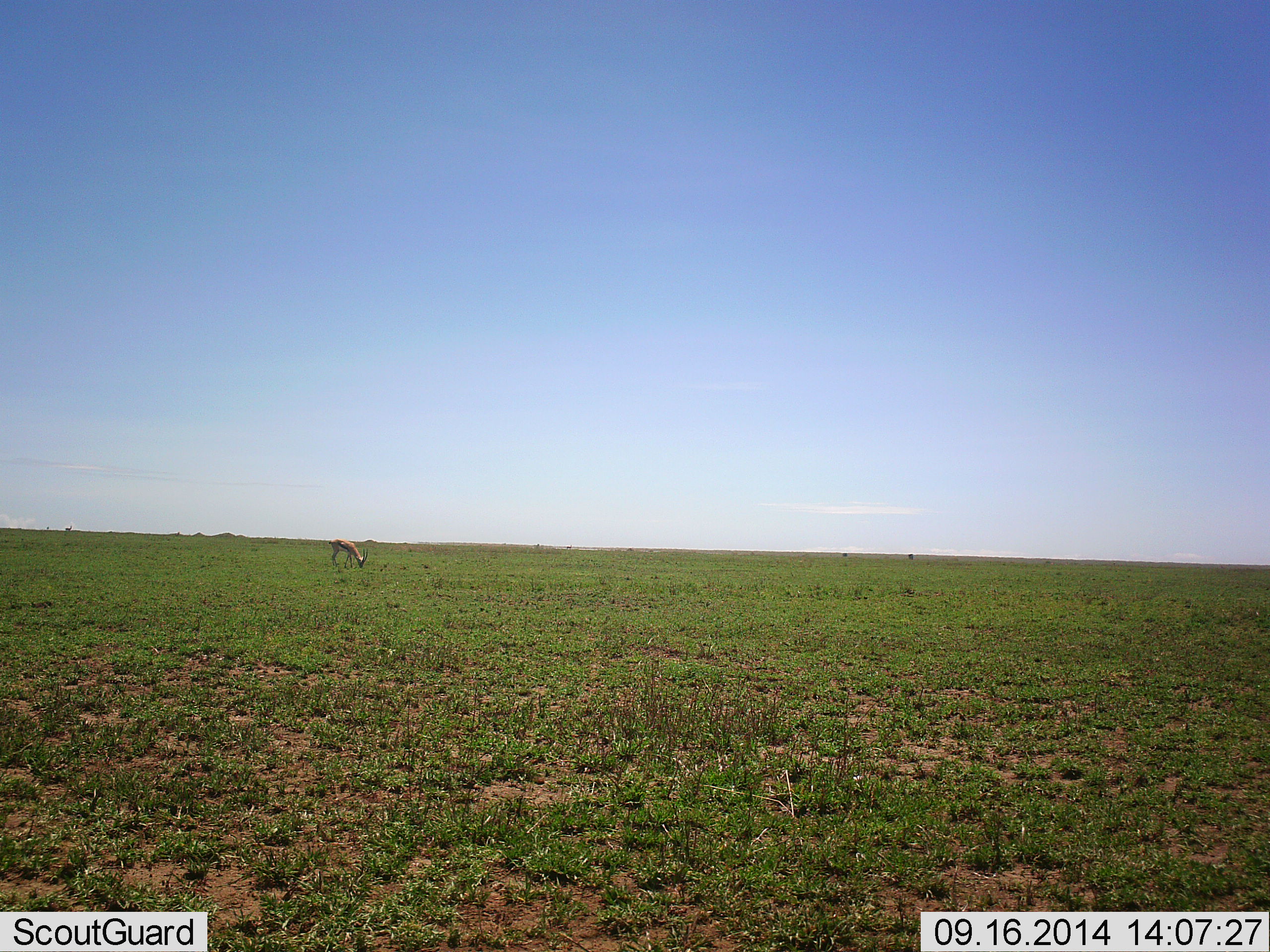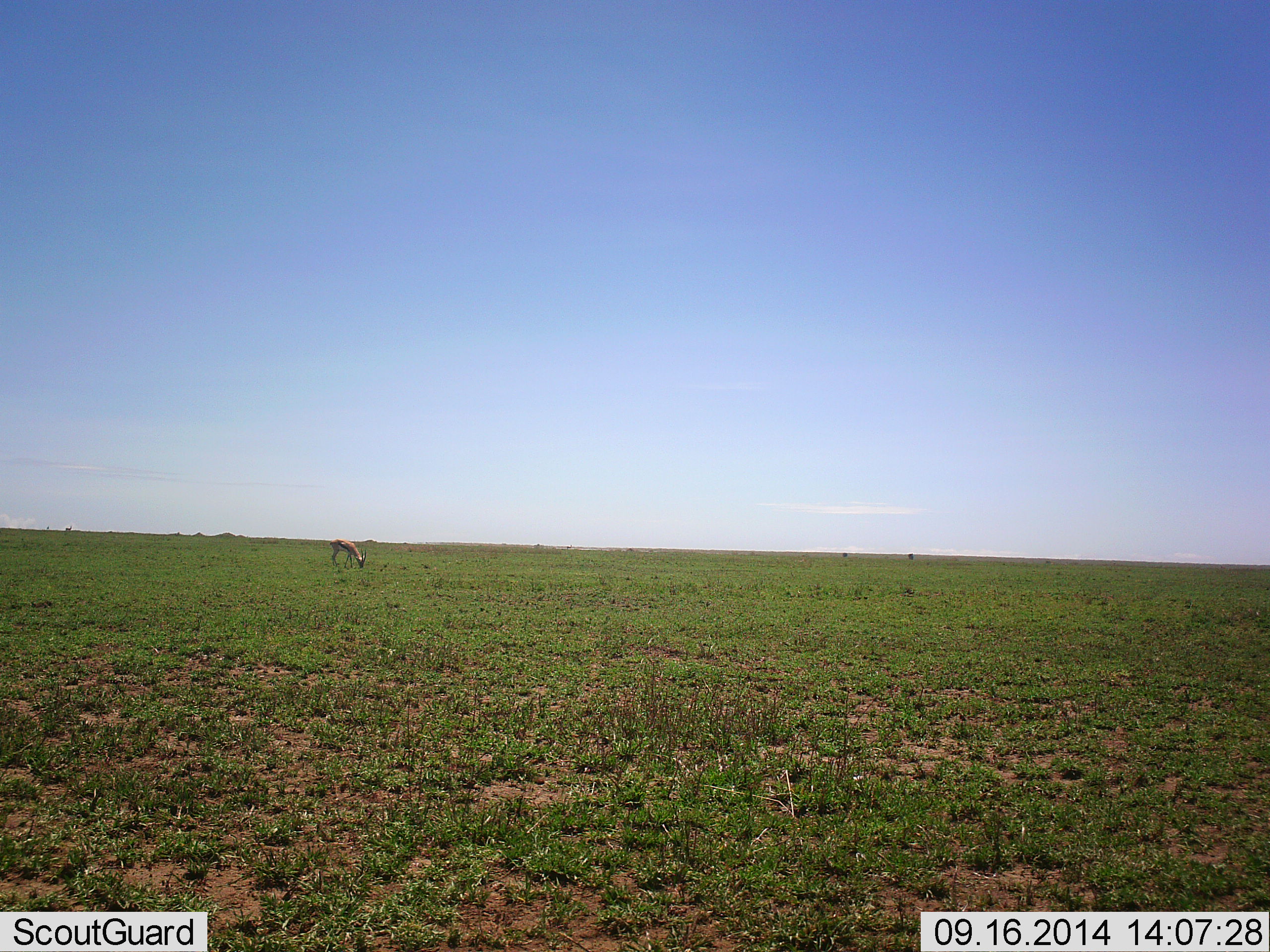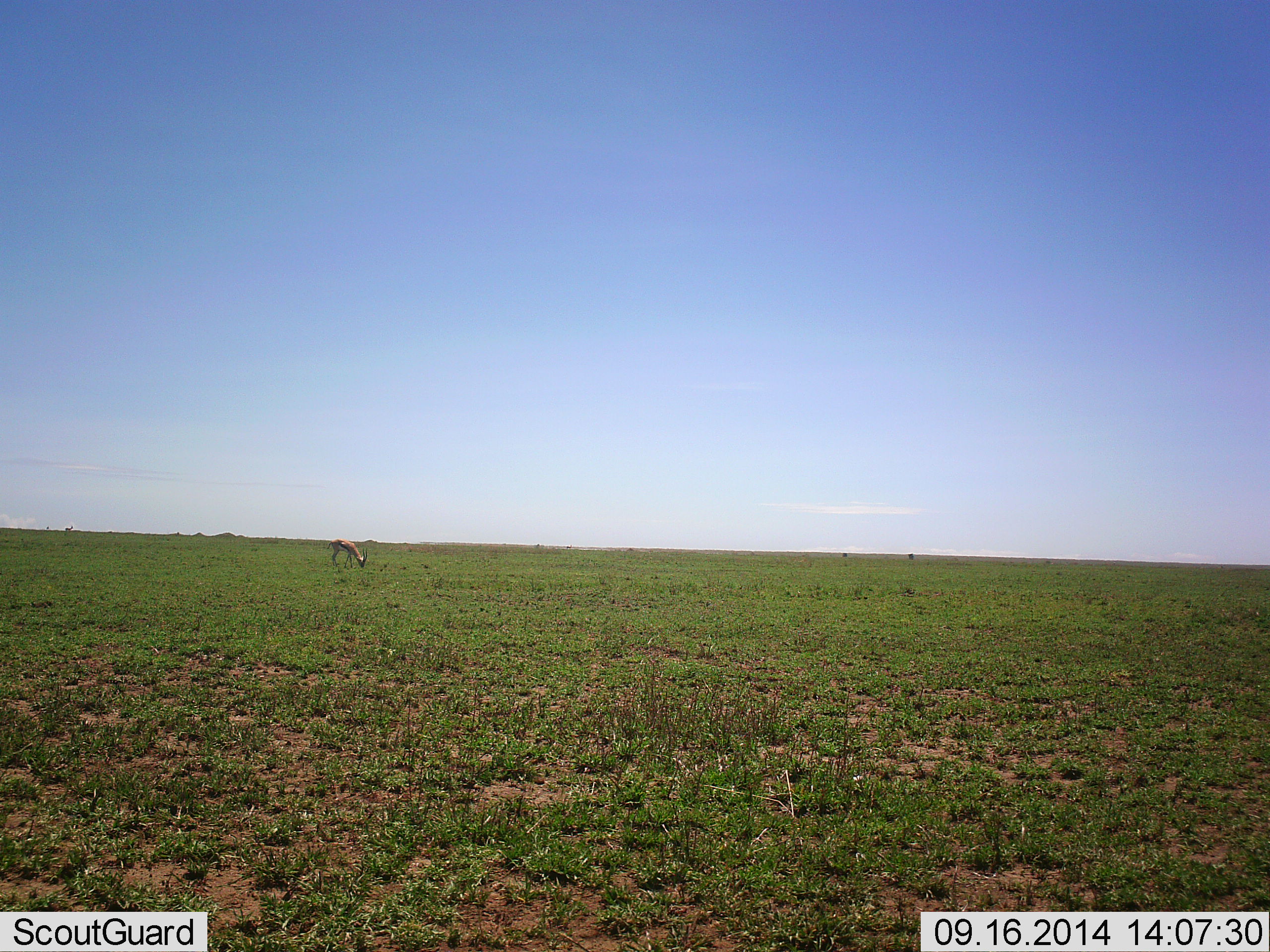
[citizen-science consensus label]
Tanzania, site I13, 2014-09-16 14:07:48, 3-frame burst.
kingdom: Animalia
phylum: Chordata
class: Mammalia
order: Artiodactyla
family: Bovidae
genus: Eudorcas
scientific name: Eudorcas thomsonii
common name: thomson's gazelle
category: gazellethomsons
Gazellethomsons (thomson's gazelle) (Eudorcas thomsonii), count 1. Behavior (volunteer vote fractions): standing 50%, resting 0%, moving 0%, interacting 0%. Young present (vote fraction): 0%. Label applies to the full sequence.